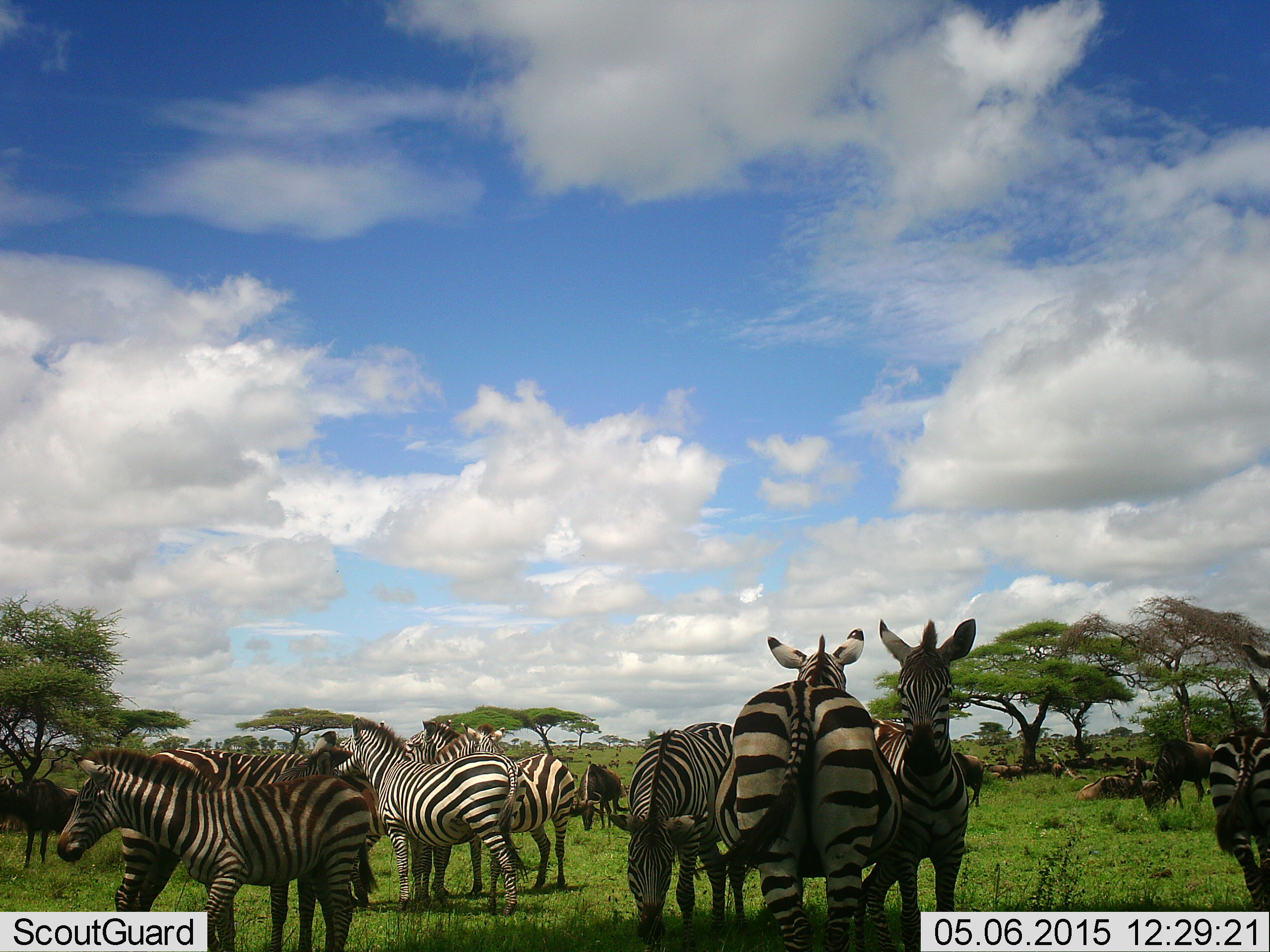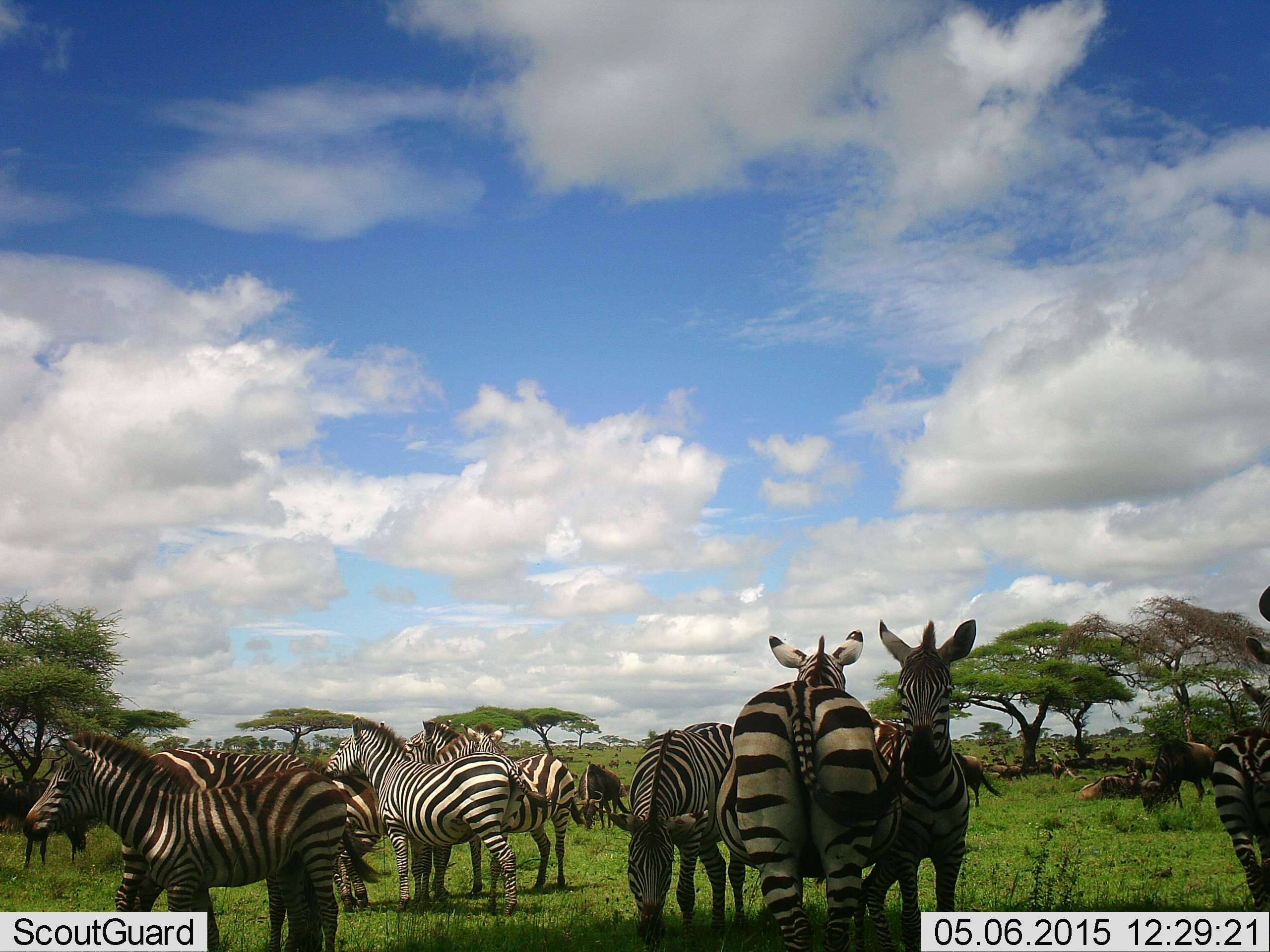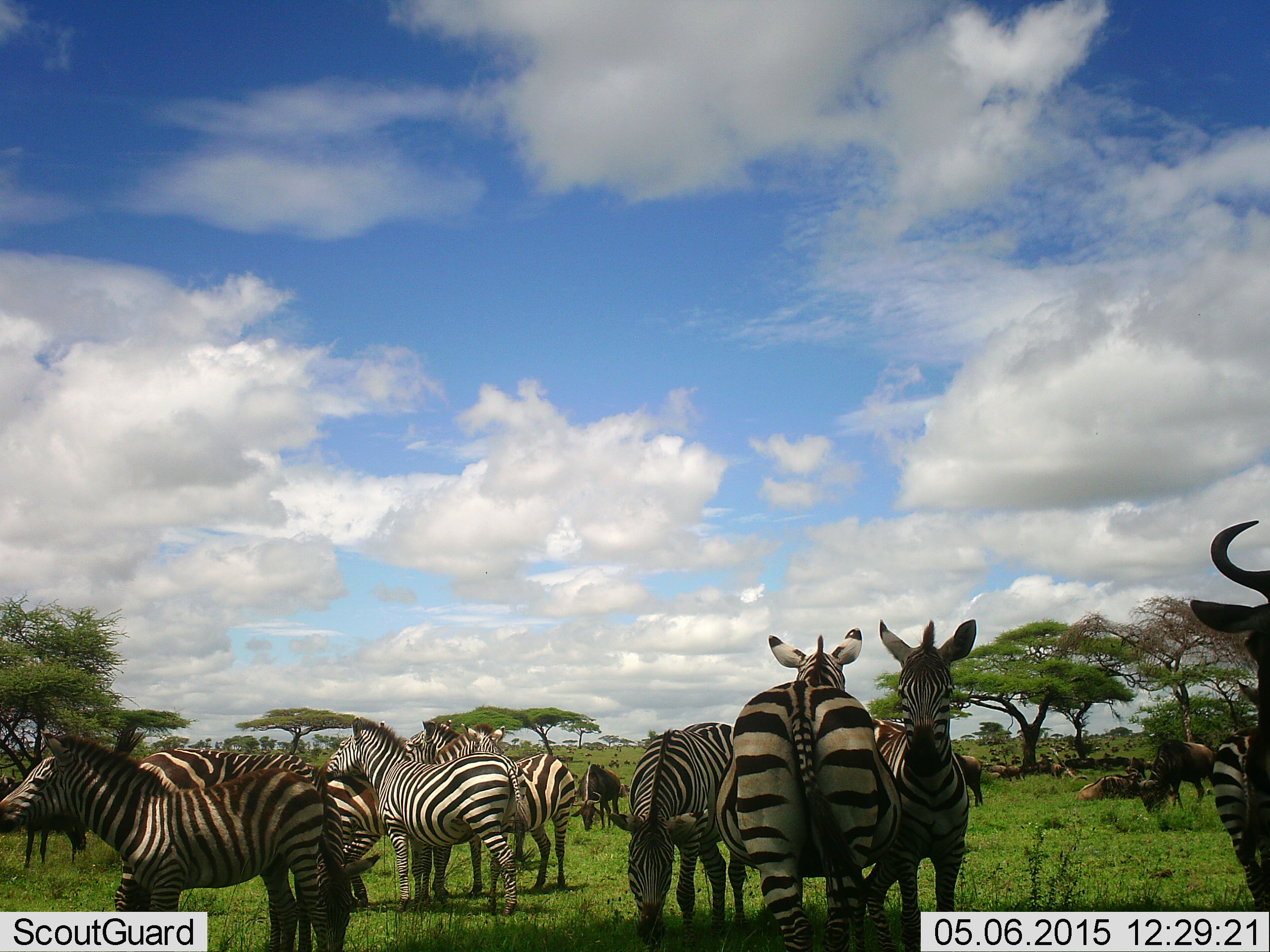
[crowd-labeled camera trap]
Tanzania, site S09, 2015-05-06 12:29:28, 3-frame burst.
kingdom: Animalia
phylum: Chordata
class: Mammalia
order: Artiodactyla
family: Bovidae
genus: Connochaetes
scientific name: Connochaetes taurinus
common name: blue wildebeest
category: wildebeest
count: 11-50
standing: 80%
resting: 90%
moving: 20%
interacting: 0%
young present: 0%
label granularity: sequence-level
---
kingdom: Animalia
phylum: Chordata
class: Mammalia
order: Perissodactyla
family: Equidae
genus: Equus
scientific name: Equus quagga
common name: plains zebra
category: zebra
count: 9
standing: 82%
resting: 6%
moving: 18%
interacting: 29%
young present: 12%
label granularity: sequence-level